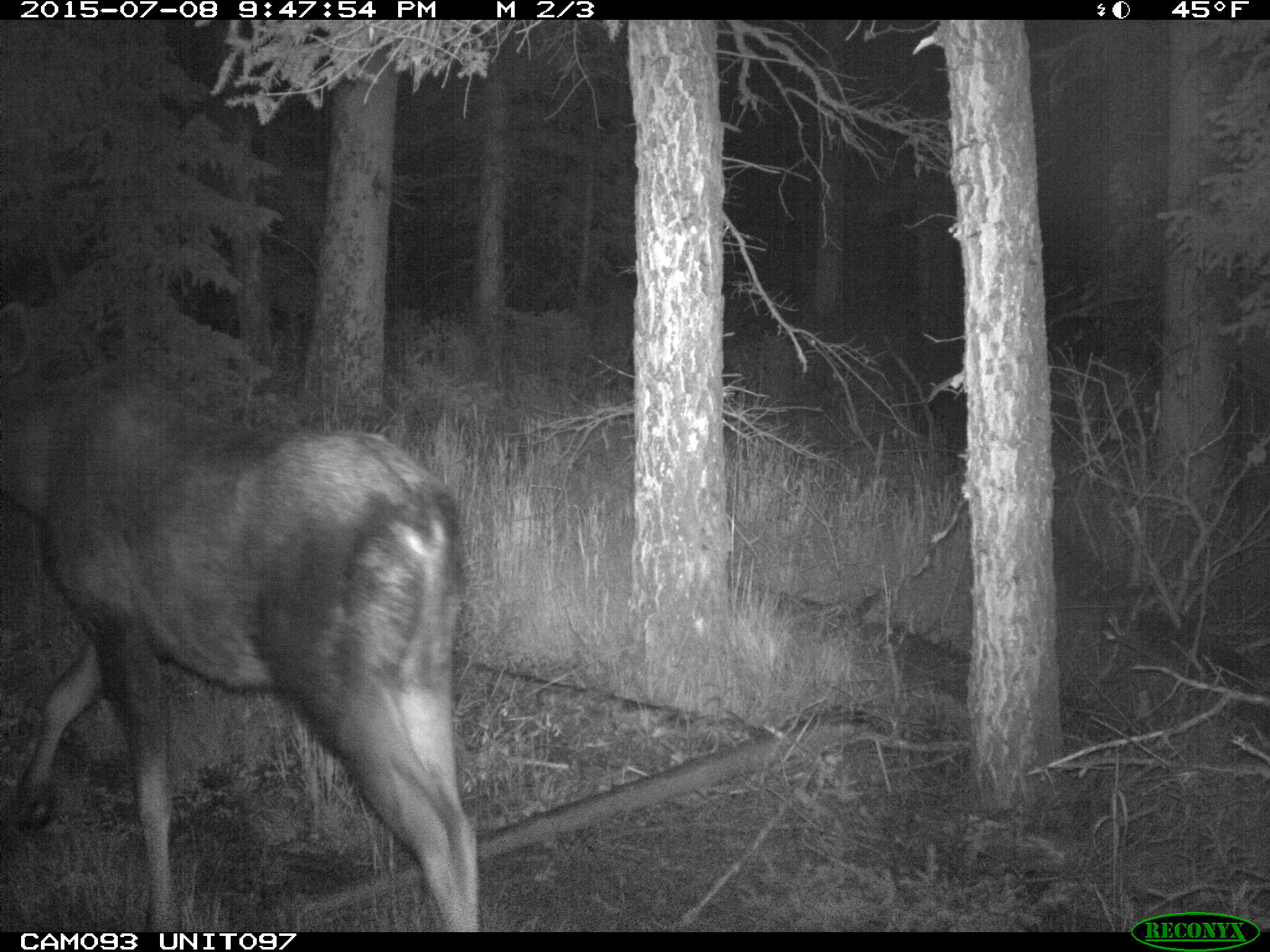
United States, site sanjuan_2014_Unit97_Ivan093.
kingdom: Animalia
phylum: Chordata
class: Mammalia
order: Artiodactyla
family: Cervidae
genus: Alces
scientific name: Alces alces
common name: moose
Alces alces (moose).